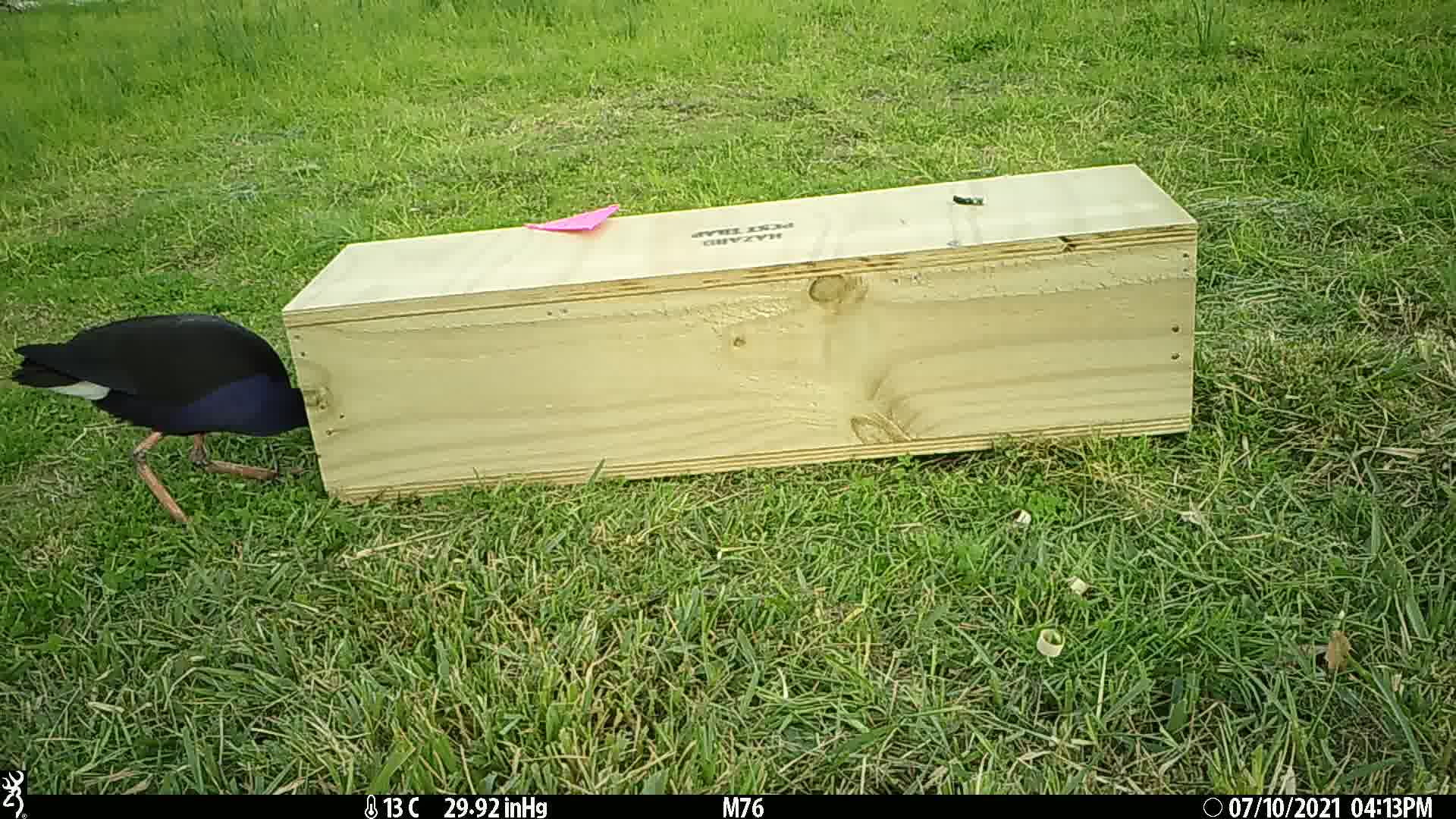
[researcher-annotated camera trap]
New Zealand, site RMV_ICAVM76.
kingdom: Animalia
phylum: Chordata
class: Aves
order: Gruiformes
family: Rallidae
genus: Porphyrio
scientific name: Porphyrio melanotus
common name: australasian swamphen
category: pukeko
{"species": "pukeko (australasian swamphen) (Porphyrio melanotus)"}